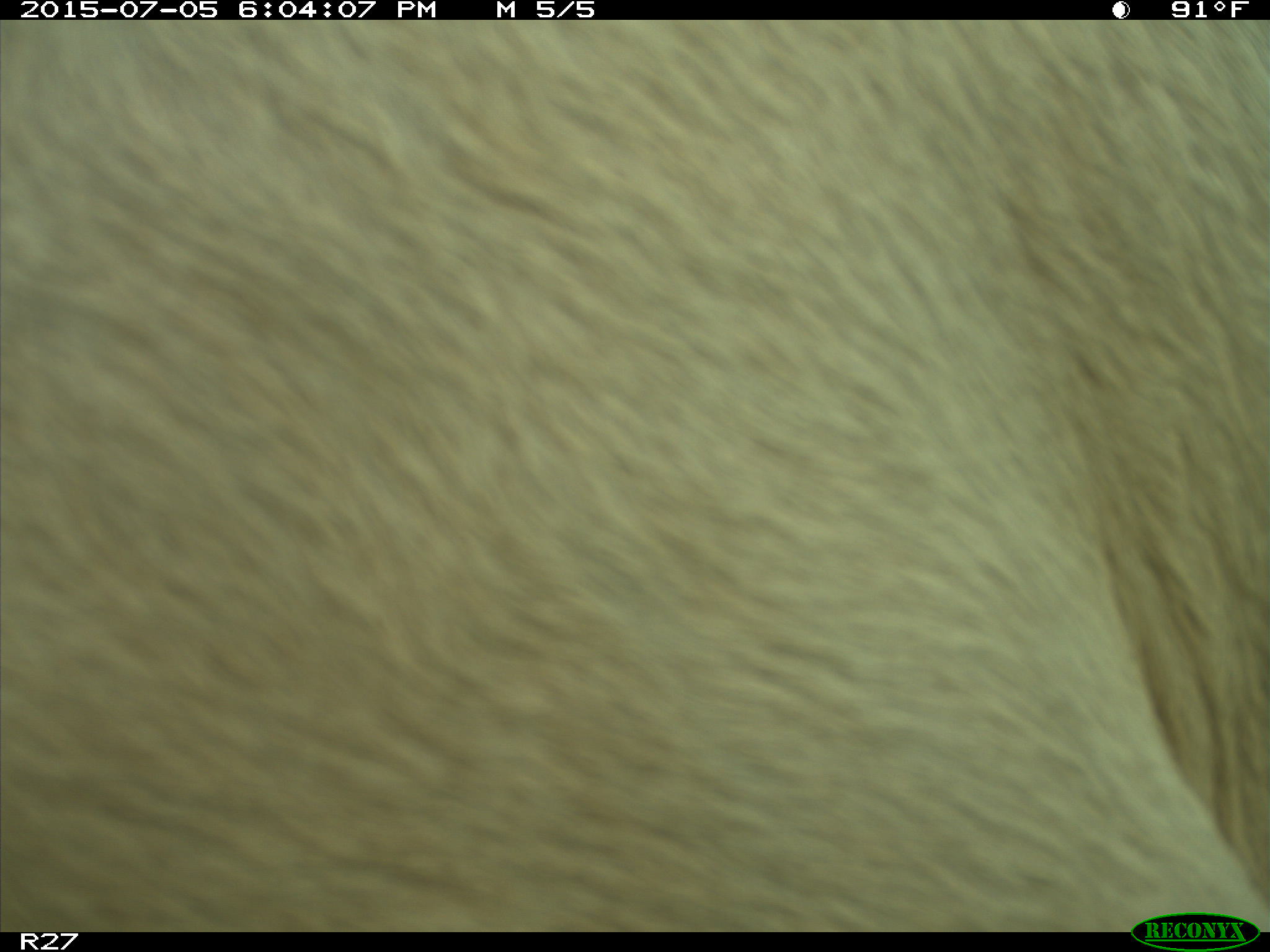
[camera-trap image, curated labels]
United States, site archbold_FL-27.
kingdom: Animalia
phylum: Chordata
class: Mammalia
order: Artiodactyla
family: Bovidae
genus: Bos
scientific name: Bos taurus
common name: domestic cow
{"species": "Bos taurus (domestic cow)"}